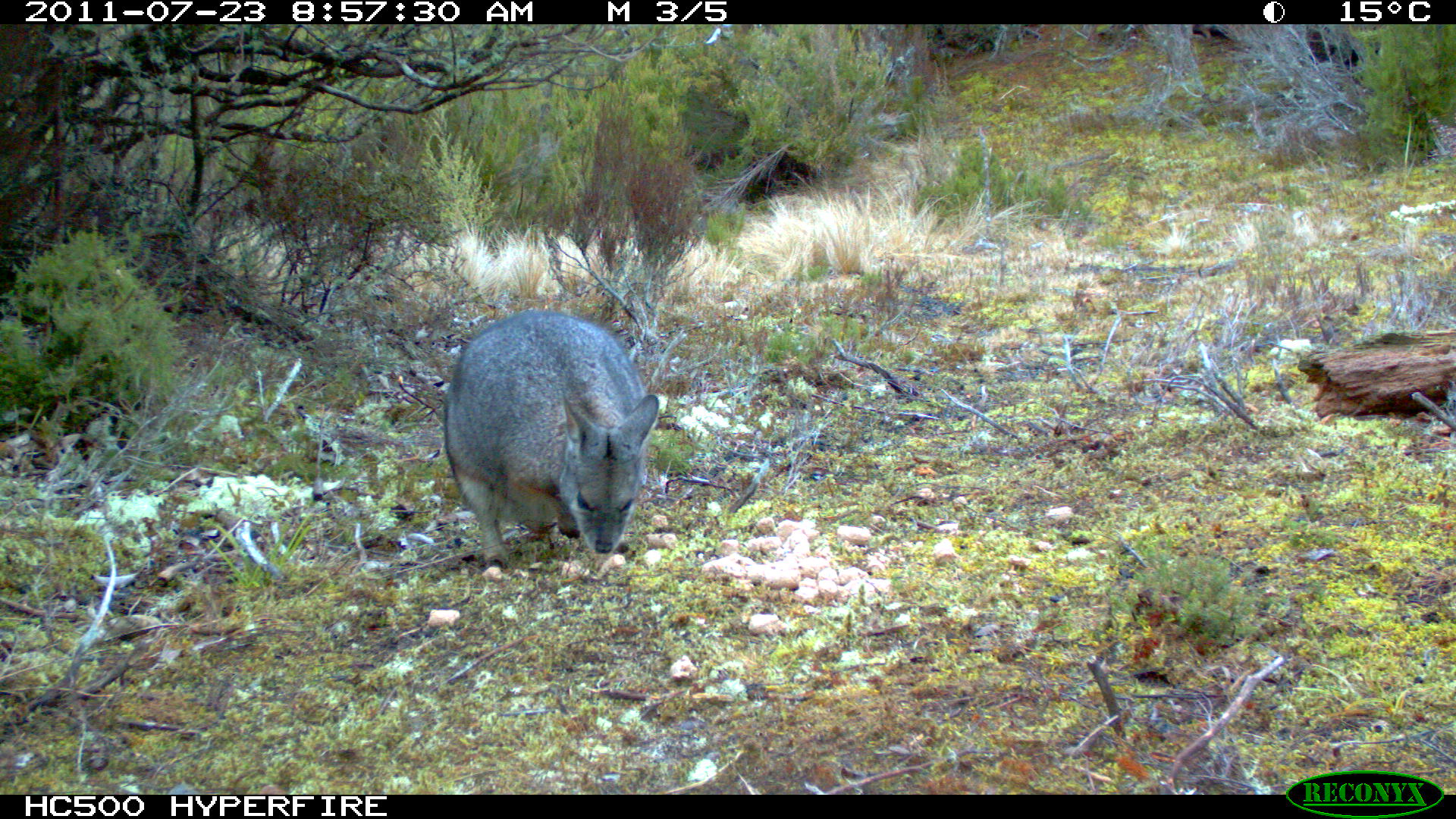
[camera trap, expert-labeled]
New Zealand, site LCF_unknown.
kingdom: Animalia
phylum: Chordata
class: Mammalia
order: Diprotodontia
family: Macropodidae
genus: Notamacropus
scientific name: Notamacropus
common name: wallaby